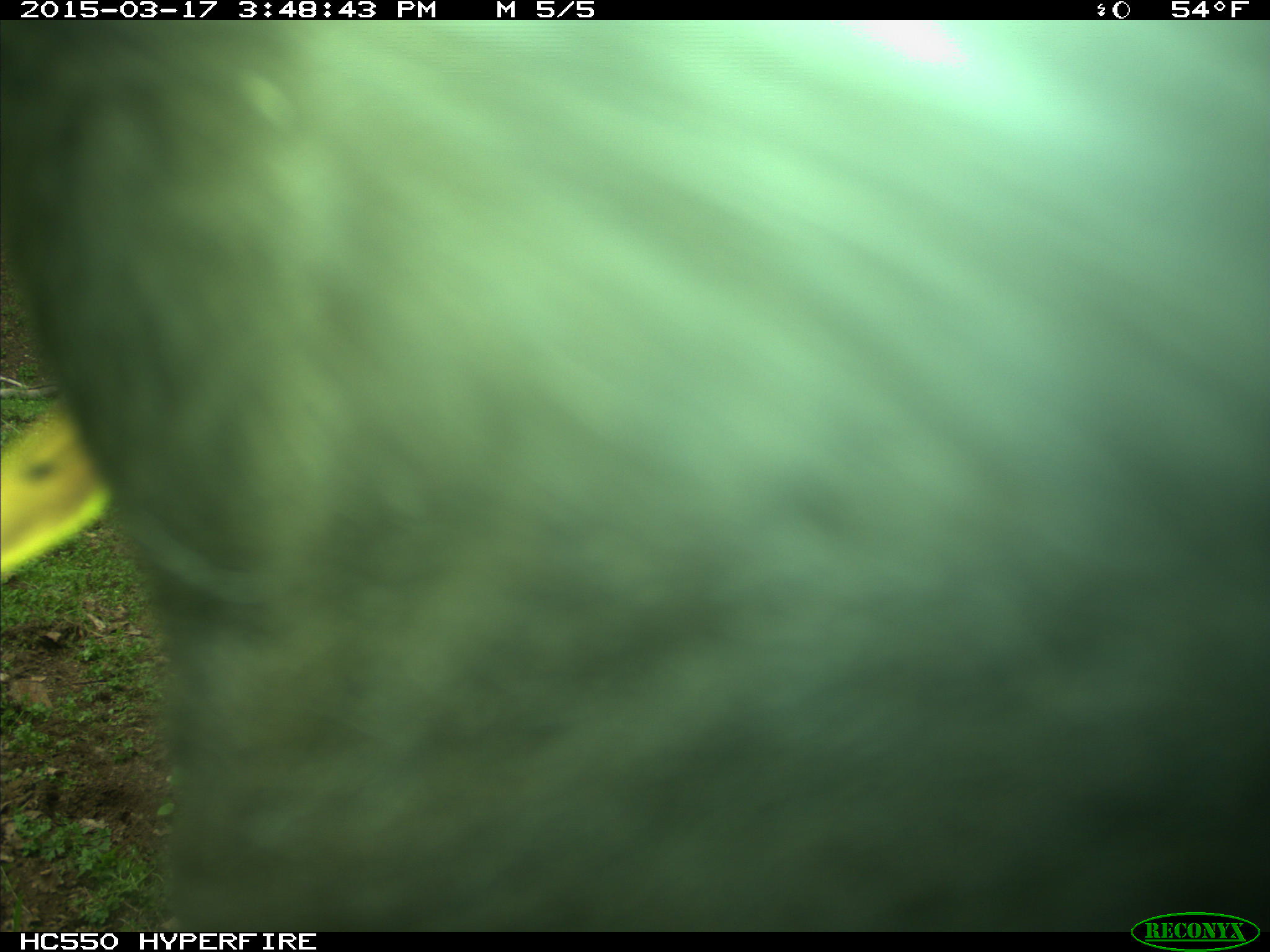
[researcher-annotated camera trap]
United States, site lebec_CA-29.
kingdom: Animalia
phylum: Chordata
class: Mammalia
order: Artiodactyla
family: Bovidae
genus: Bos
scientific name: Bos taurus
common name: domestic cow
Bos taurus (domestic cow).